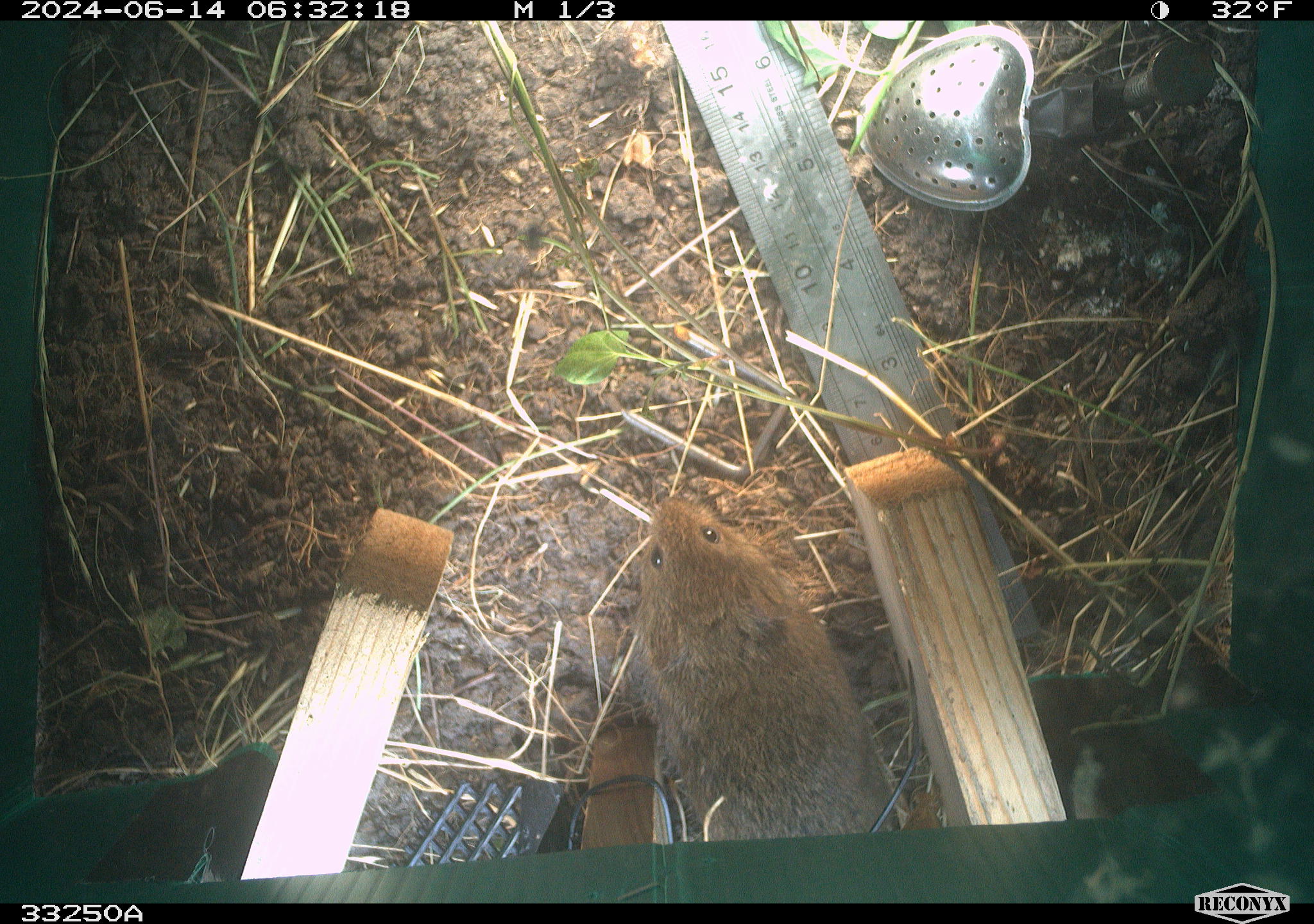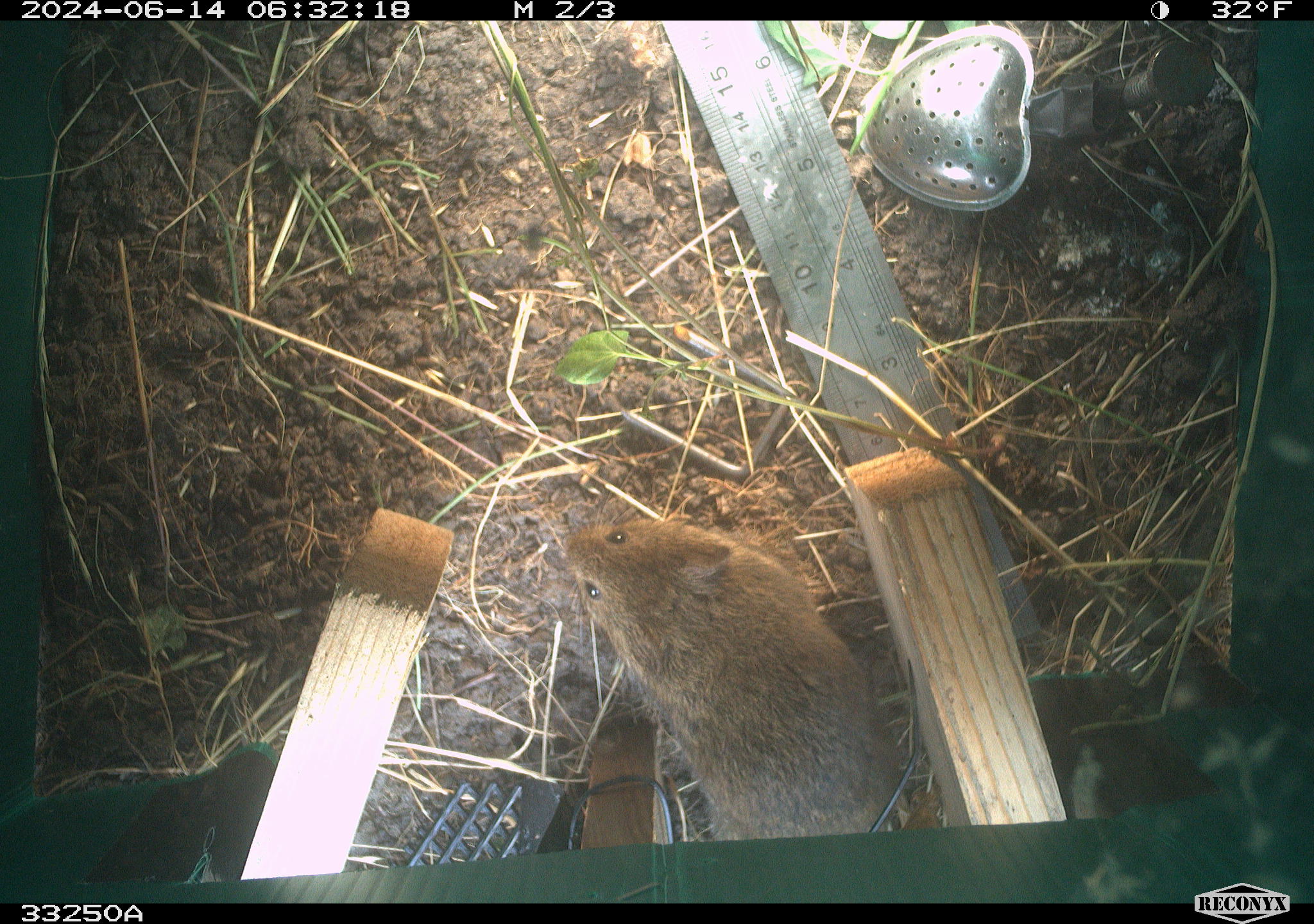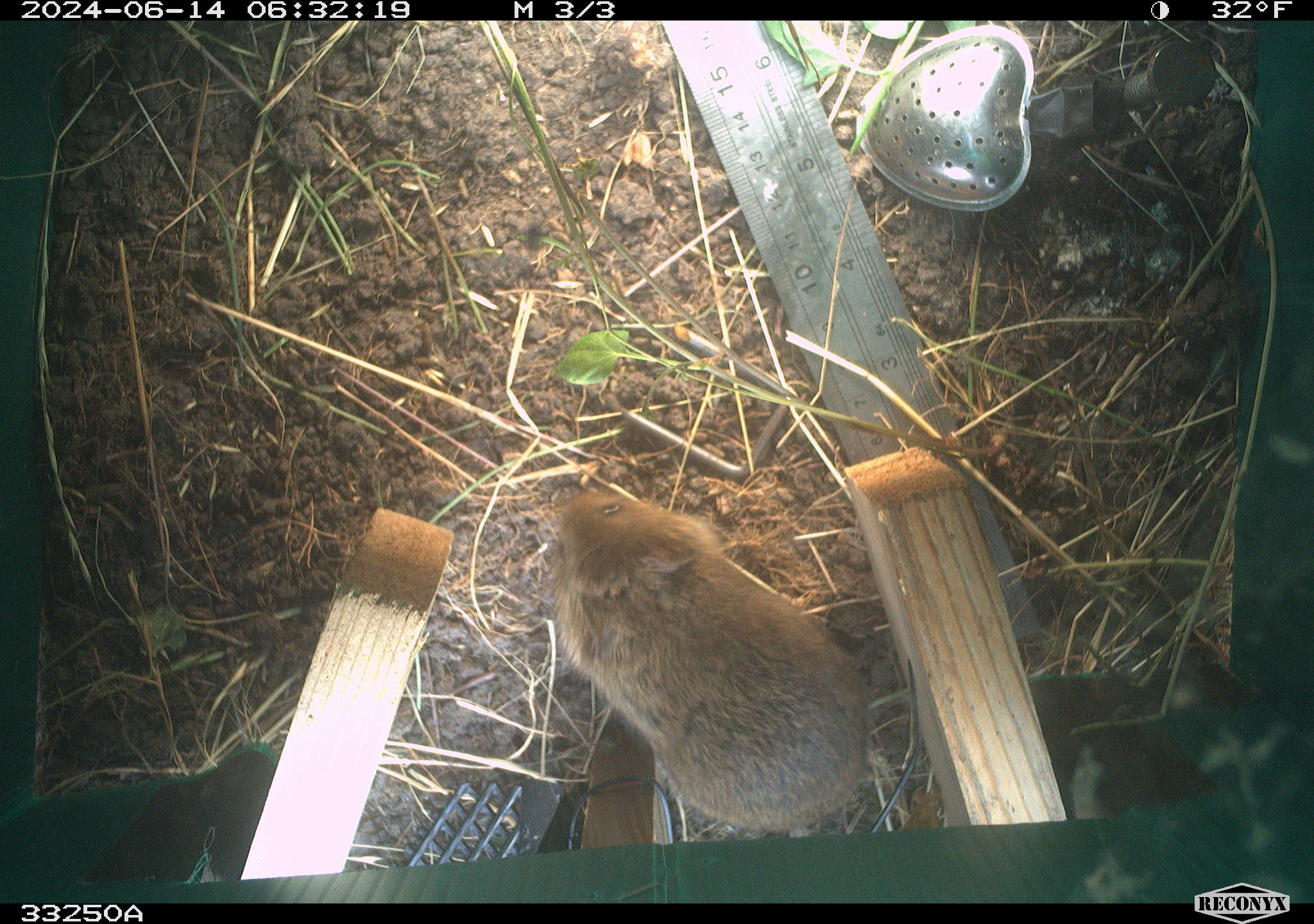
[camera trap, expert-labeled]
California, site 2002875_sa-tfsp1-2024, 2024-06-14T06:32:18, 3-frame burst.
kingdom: Animalia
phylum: Chordata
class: Mammalia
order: Rodentia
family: Cricetidae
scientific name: Arvicolinae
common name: voles, lemmings, and muskrats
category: arvicolinae subfamily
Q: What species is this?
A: Arvicolinae subfamily (voles, lemmings, and muskrats) (Arvicolinae).